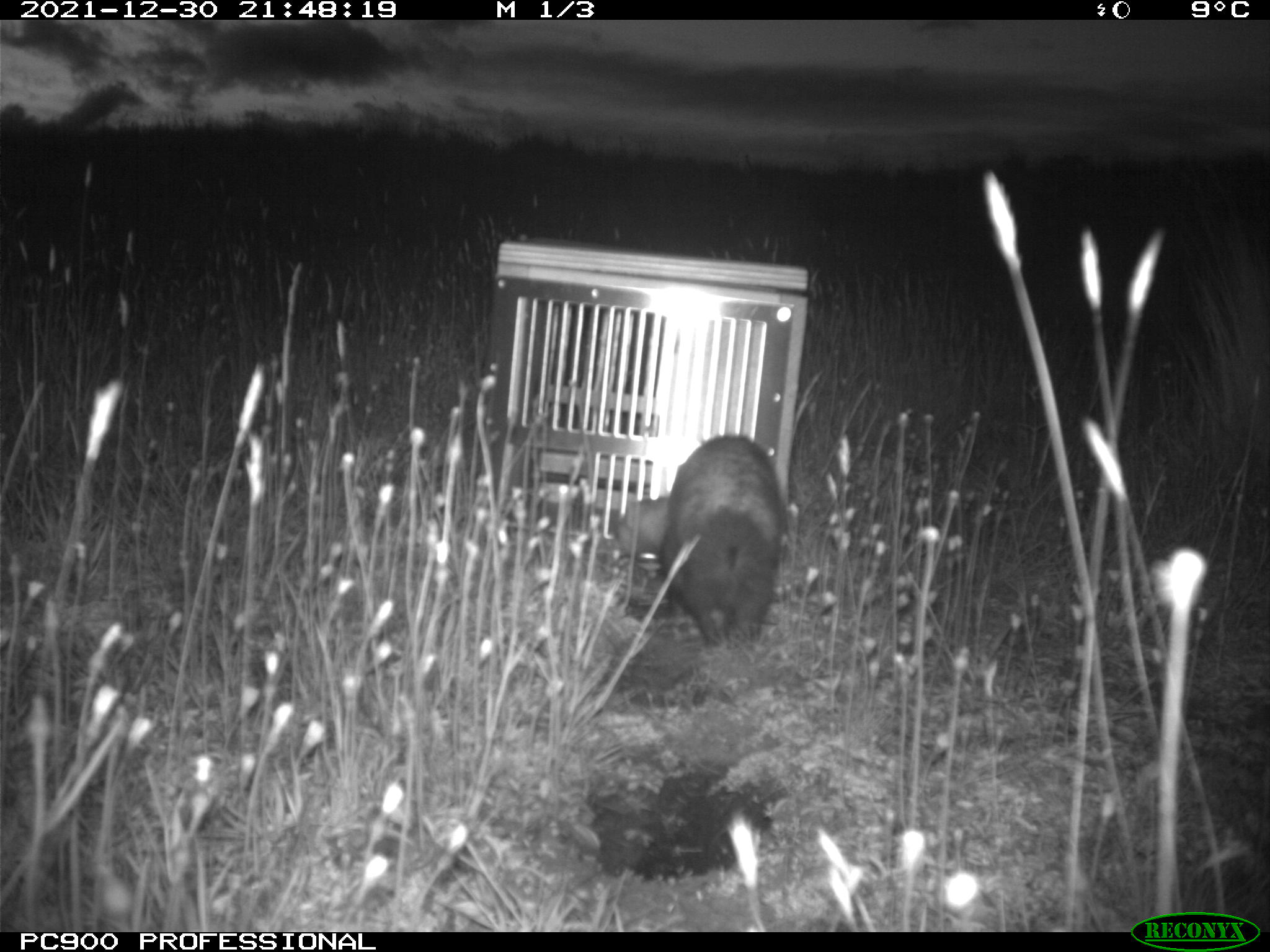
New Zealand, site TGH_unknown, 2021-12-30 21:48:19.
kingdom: Animalia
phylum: Chordata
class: Mammalia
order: Carnivora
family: Mustelidae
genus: Mustela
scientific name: Mustela furo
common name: ferret